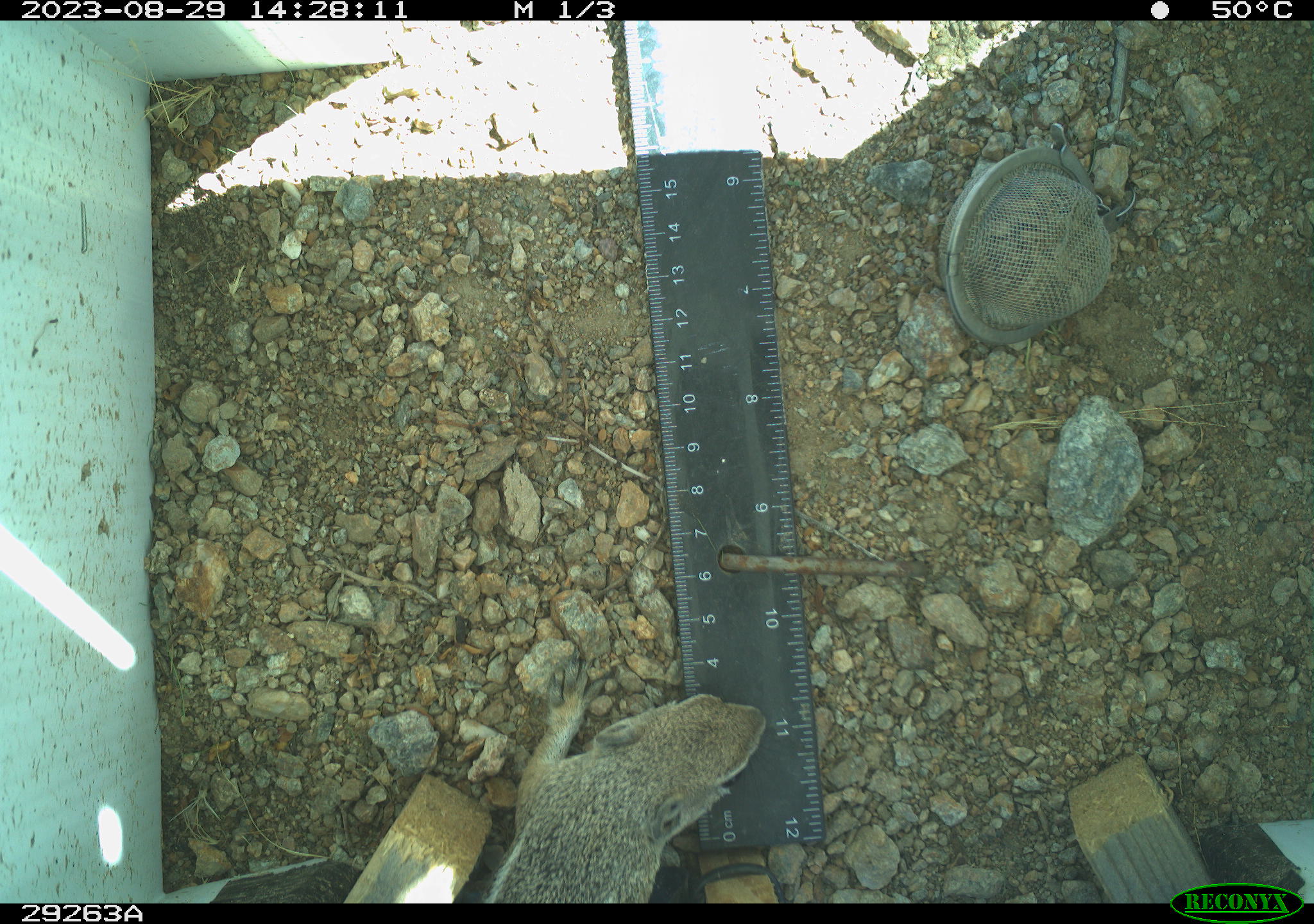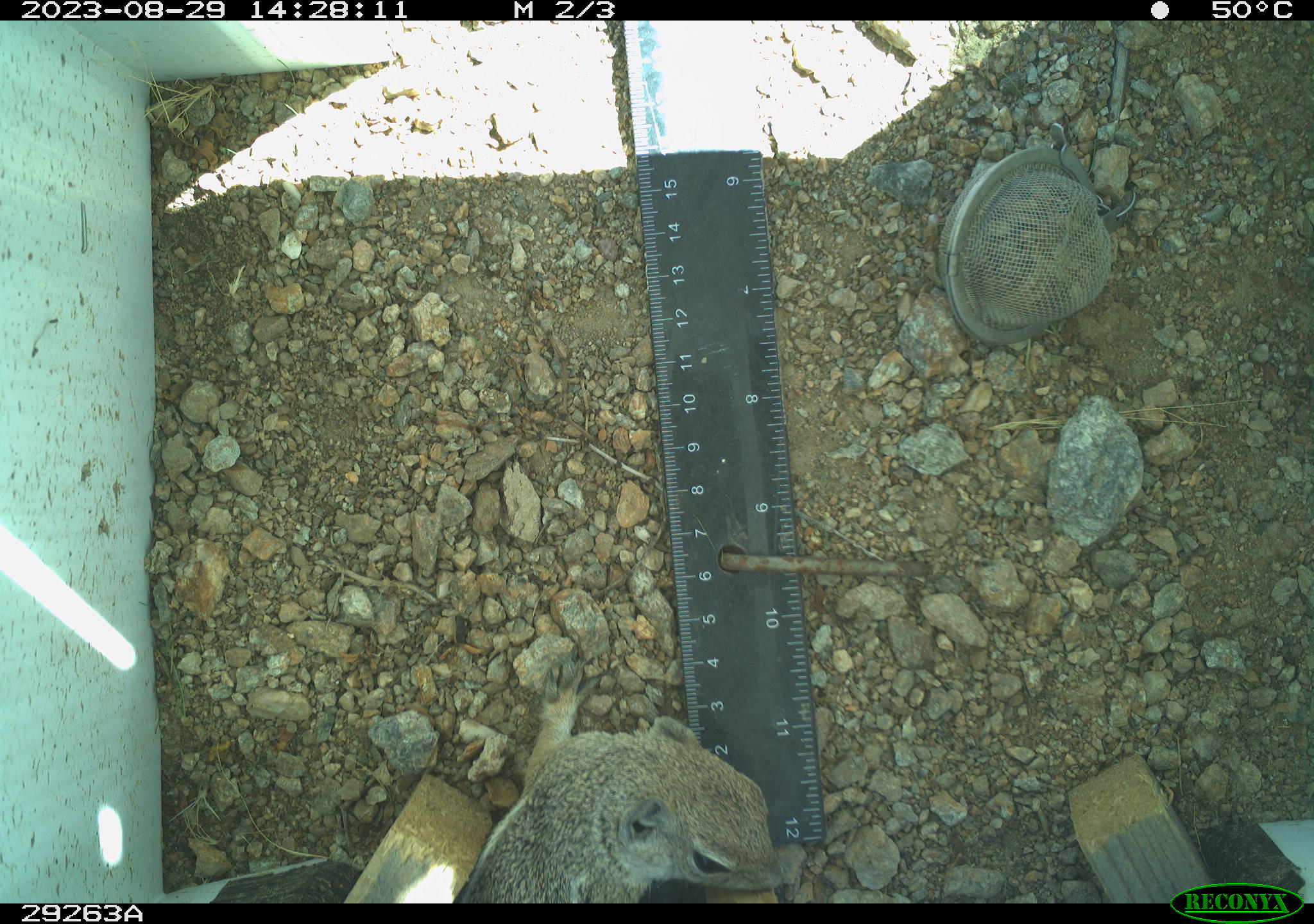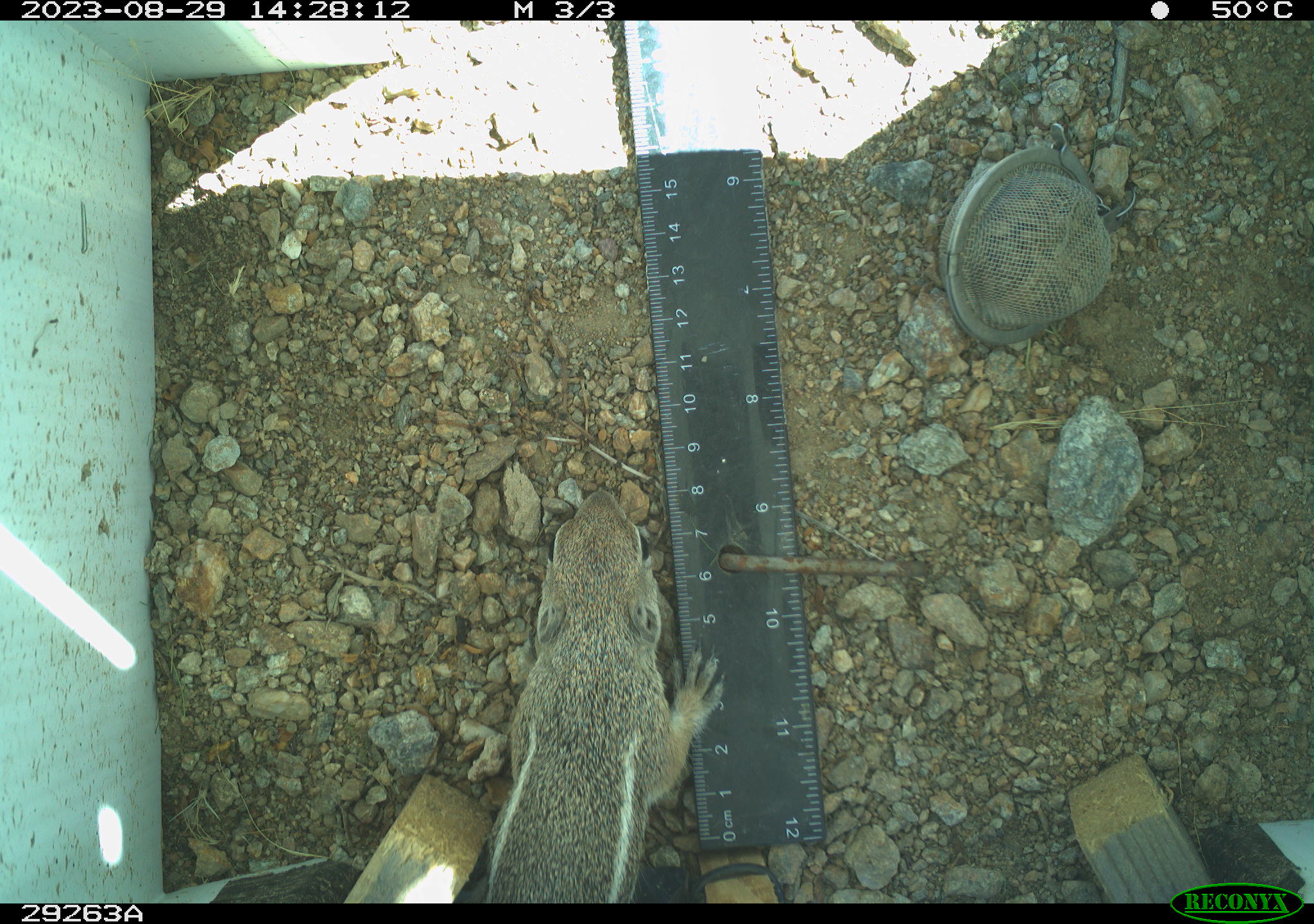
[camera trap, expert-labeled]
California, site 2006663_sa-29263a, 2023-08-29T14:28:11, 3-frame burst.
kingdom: Animalia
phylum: Chordata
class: Mammalia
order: Rodentia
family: Sciuridae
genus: Ammospermophilus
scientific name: Ammospermophilus leucurus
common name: white-tailed antelope squirrel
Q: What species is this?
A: White-tailed antelope squirrel (Ammospermophilus leucurus).